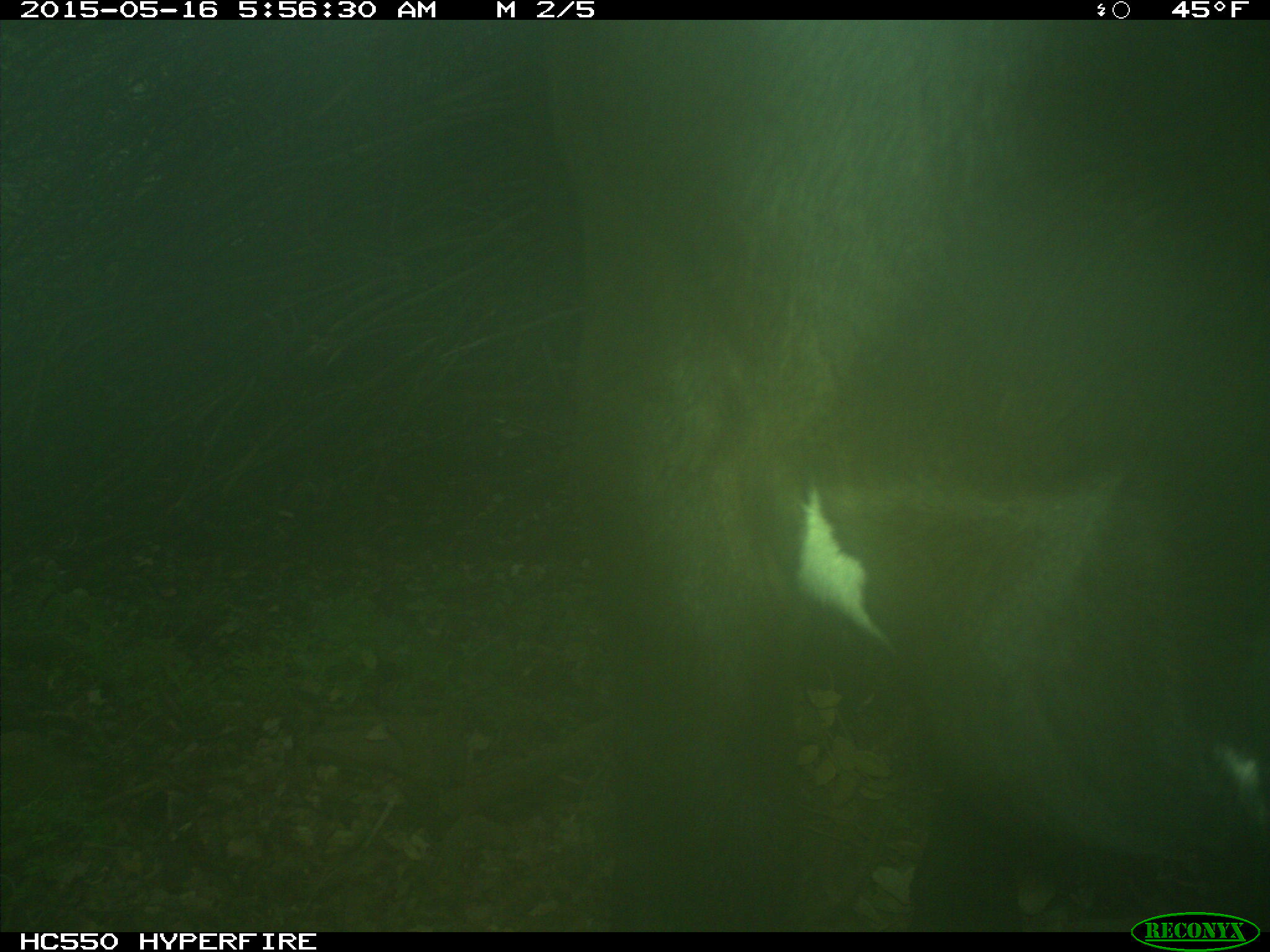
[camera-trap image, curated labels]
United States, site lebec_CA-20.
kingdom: Animalia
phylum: Chordata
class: Mammalia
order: Artiodactyla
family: Bovidae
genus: Bos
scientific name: Bos taurus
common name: domestic cow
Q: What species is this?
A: Bos taurus (domestic cow).